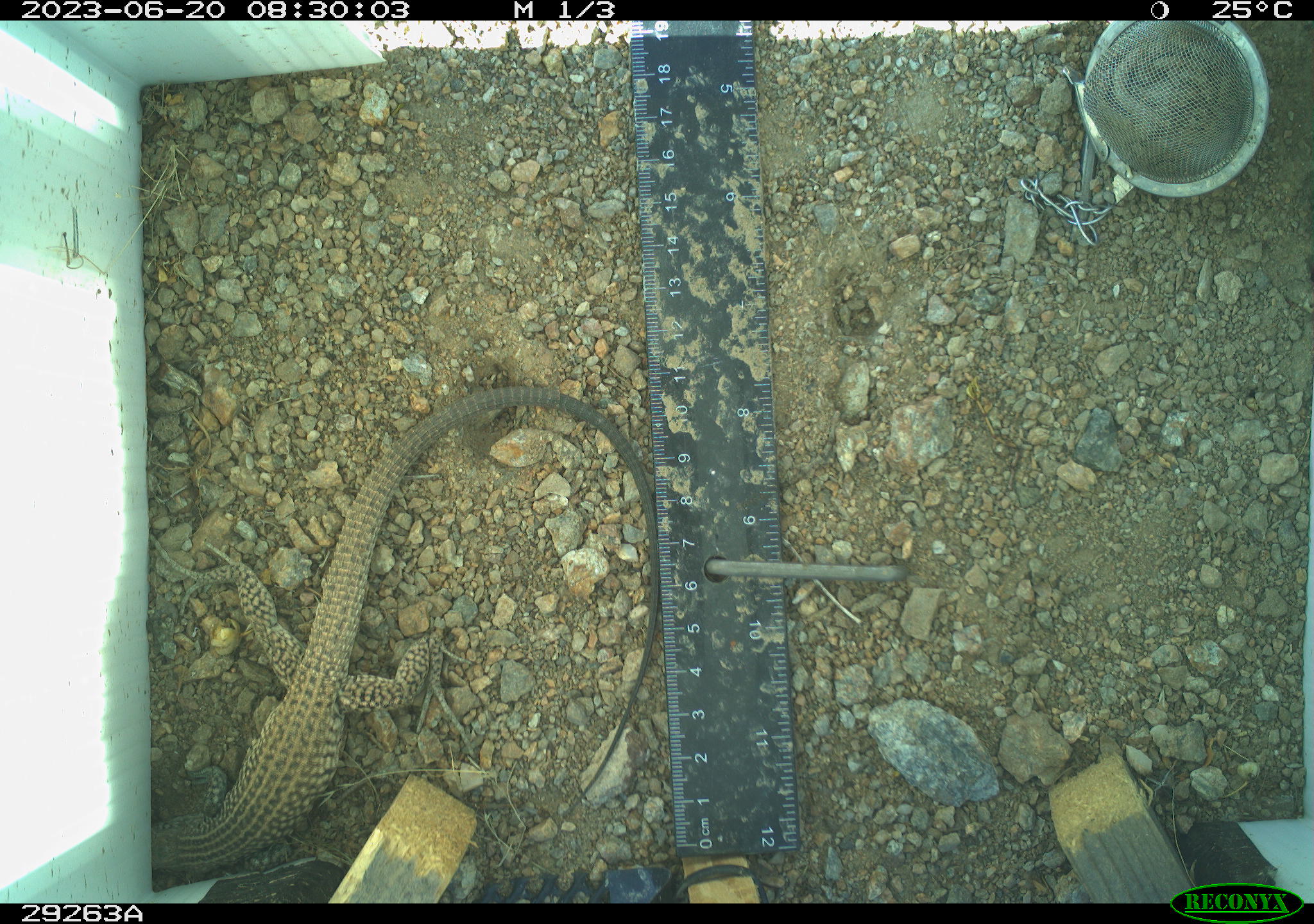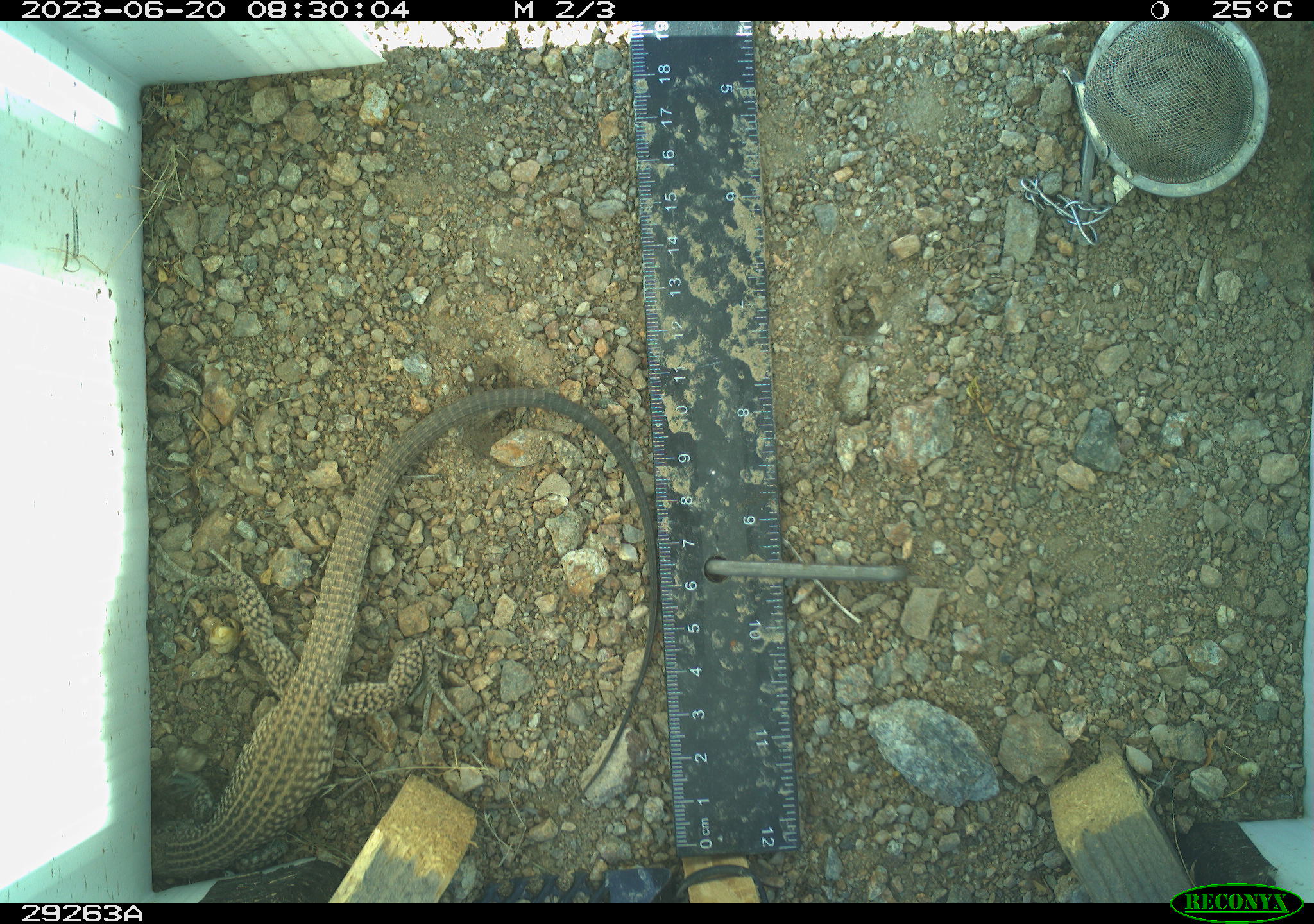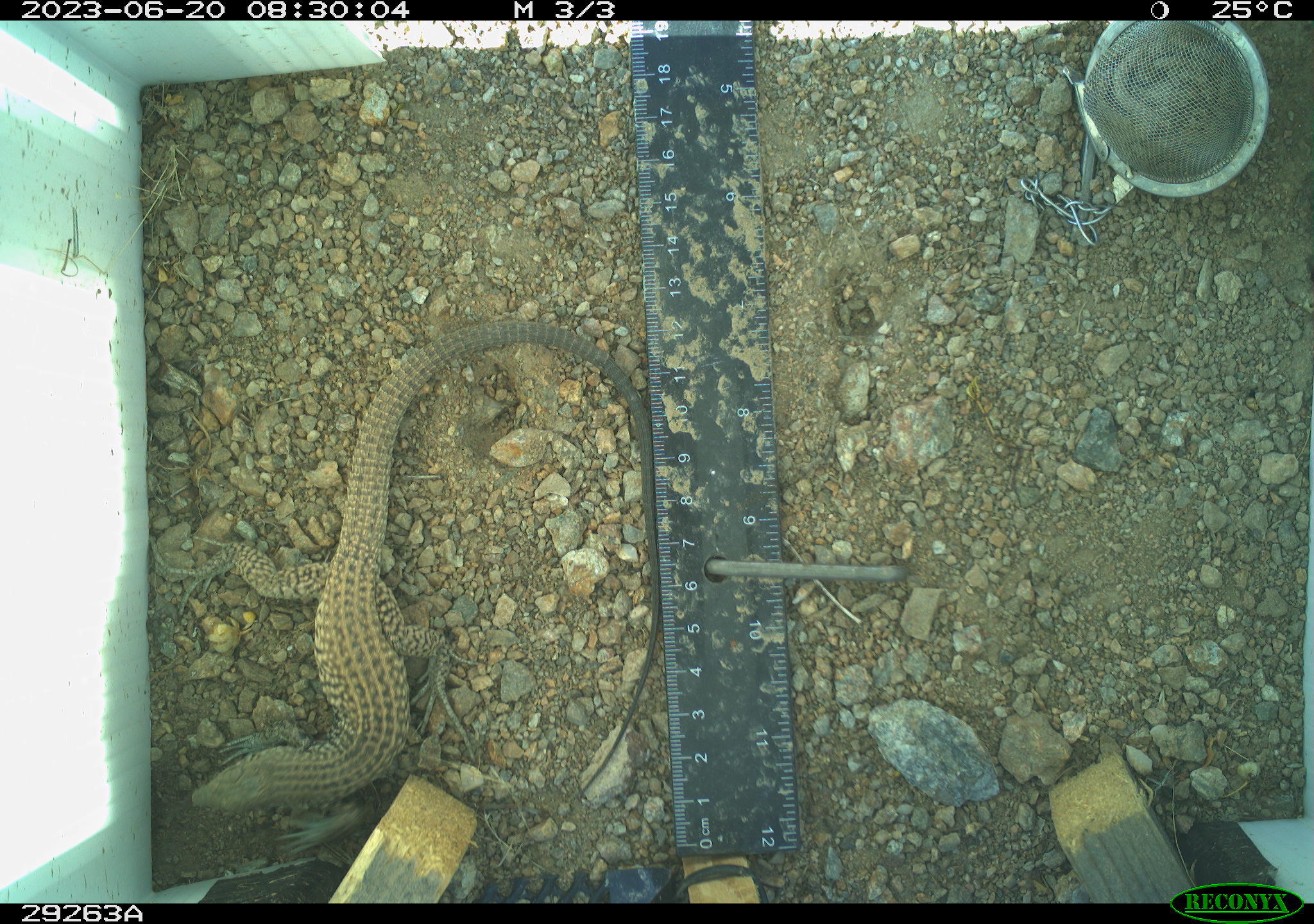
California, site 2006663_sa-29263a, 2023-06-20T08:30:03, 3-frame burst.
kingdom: Animalia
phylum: Chordata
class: Reptilia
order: Squamata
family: Teiidae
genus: Aspidoscelis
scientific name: Aspidoscelis tigris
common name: western whiptail